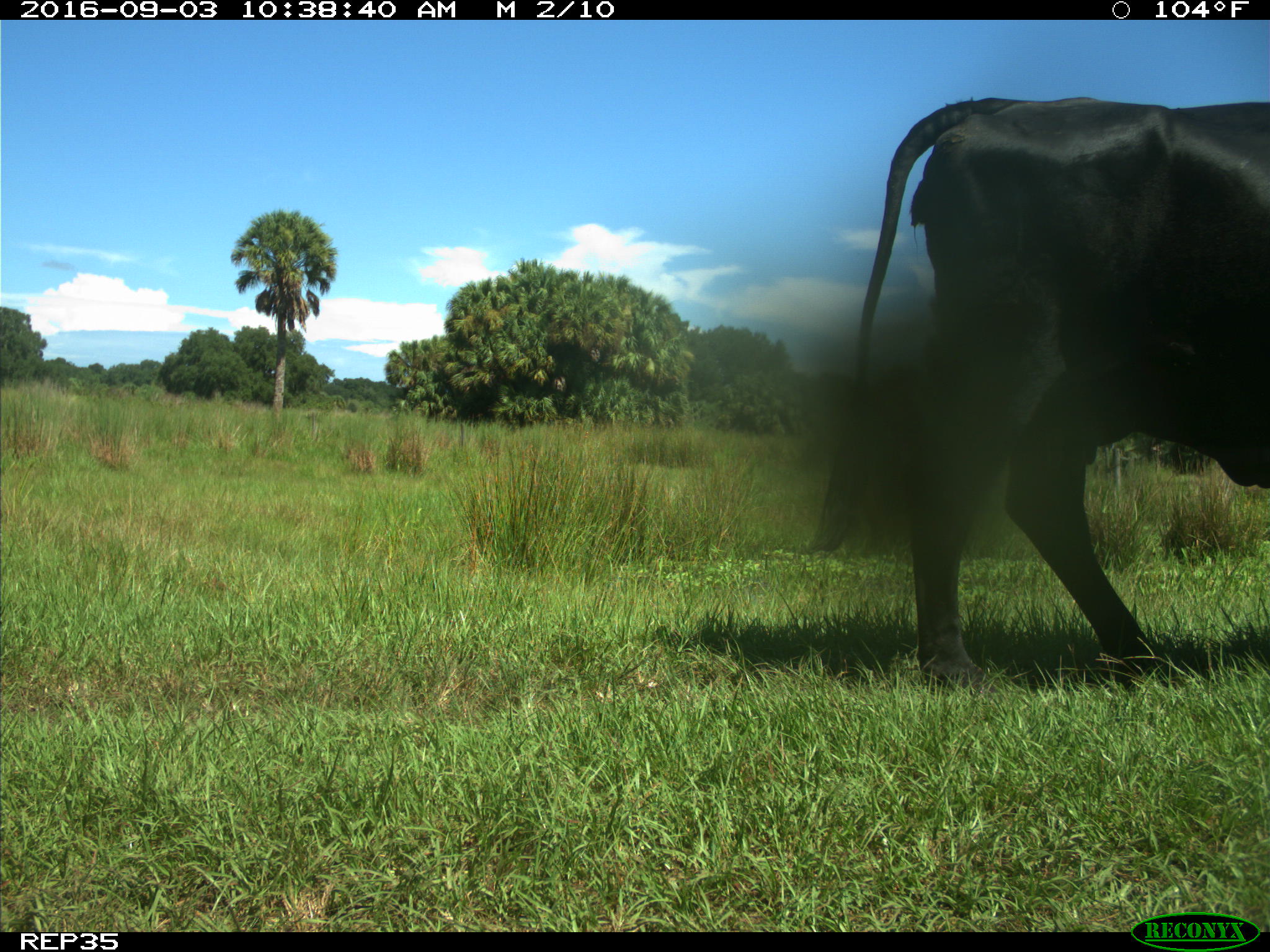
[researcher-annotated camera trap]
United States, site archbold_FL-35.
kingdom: Animalia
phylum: Chordata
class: Mammalia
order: Artiodactyla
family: Bovidae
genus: Bos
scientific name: Bos taurus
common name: domestic cow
Bos taurus (domestic cow).